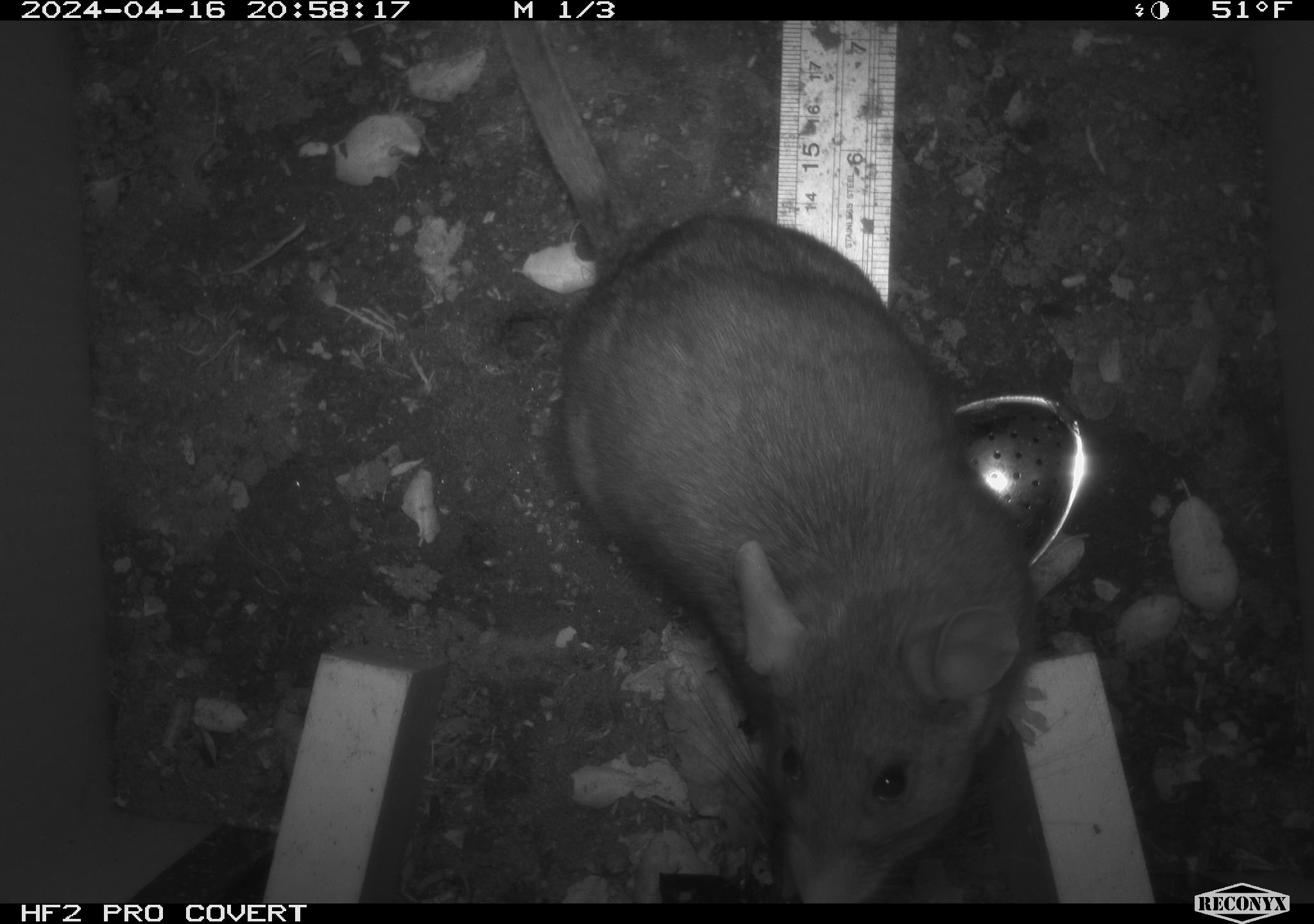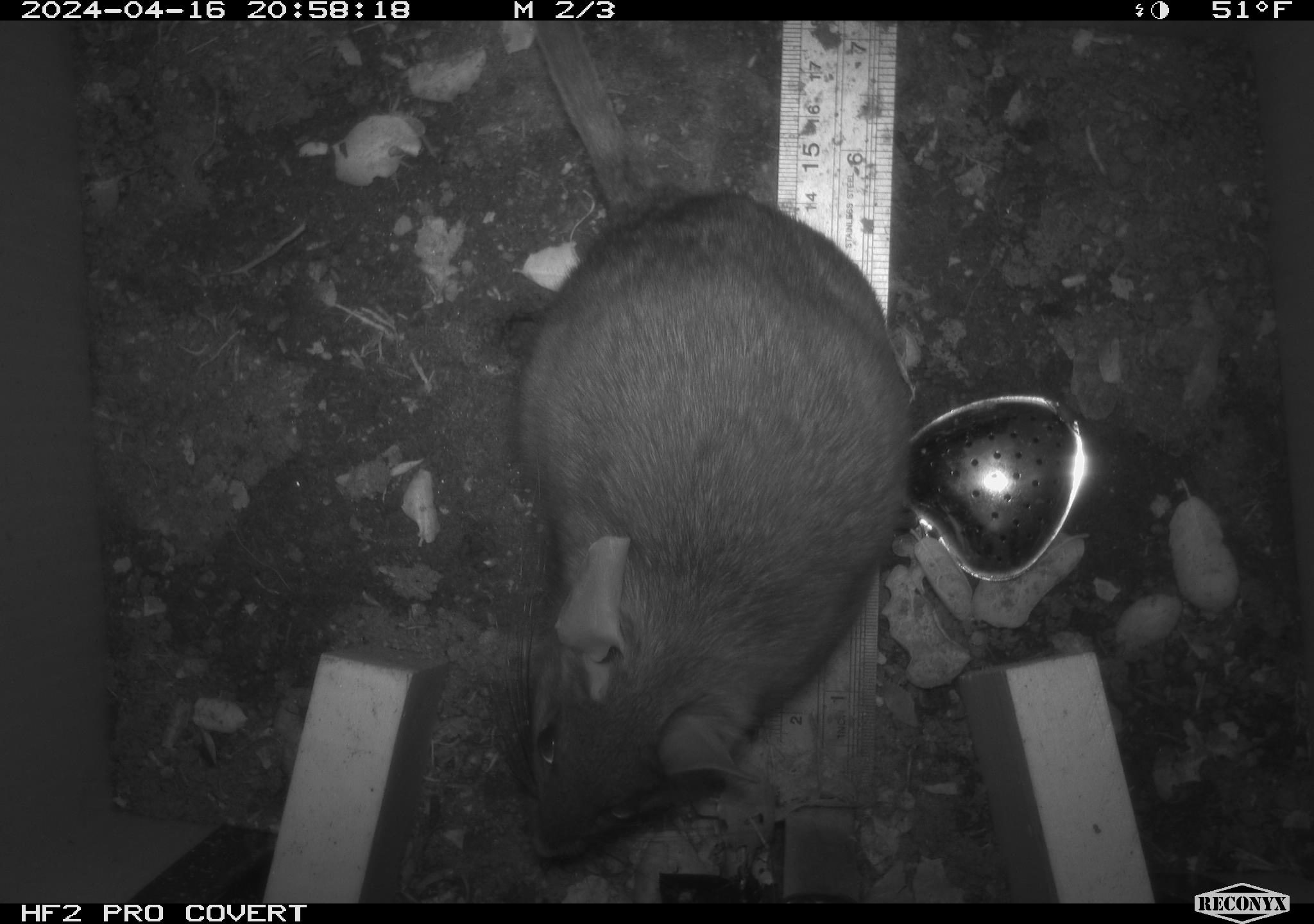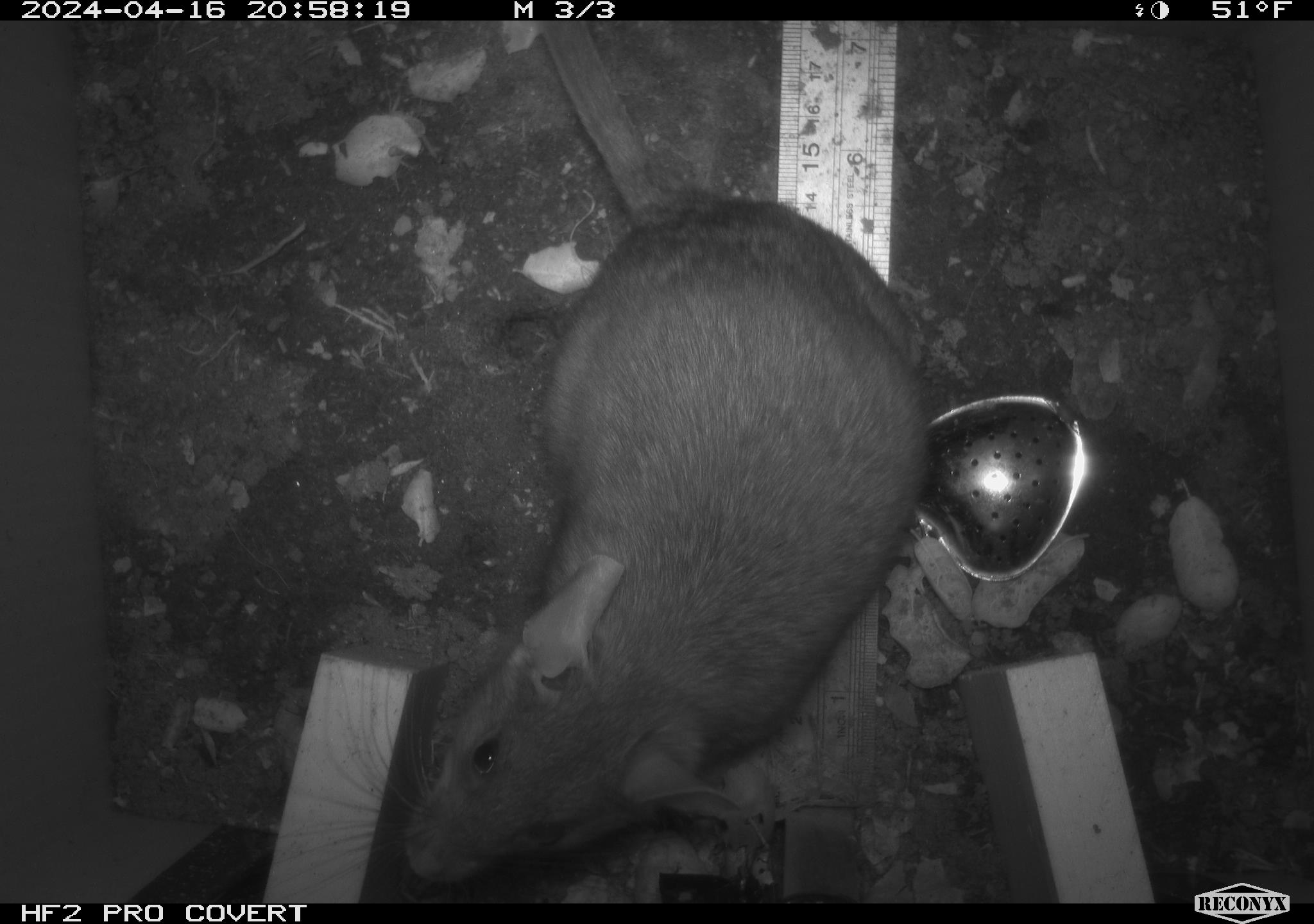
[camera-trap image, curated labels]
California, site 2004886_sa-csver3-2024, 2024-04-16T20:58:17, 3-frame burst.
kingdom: Animalia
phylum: Chordata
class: Mammalia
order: Rodentia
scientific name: Rodentia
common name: rodent